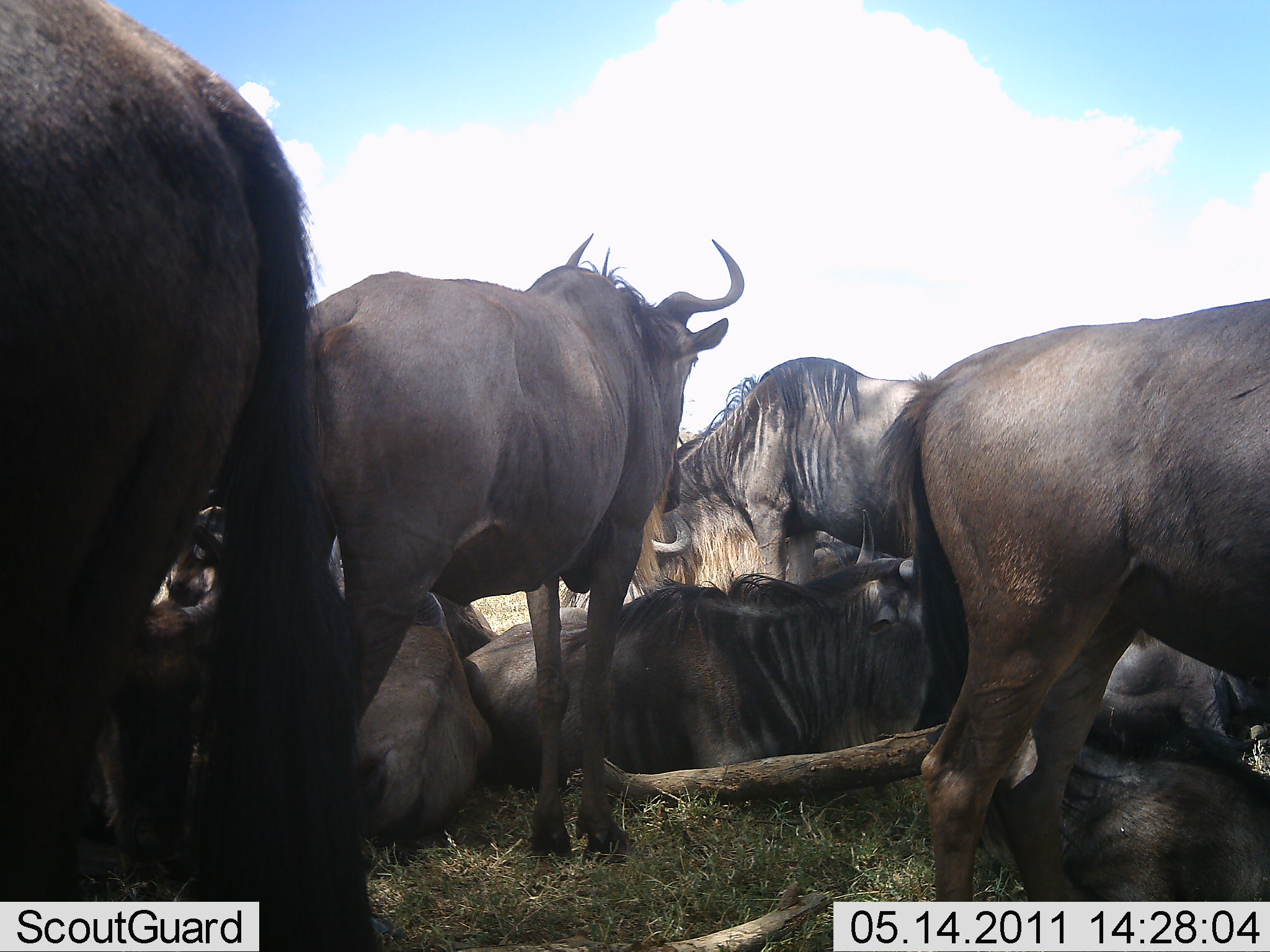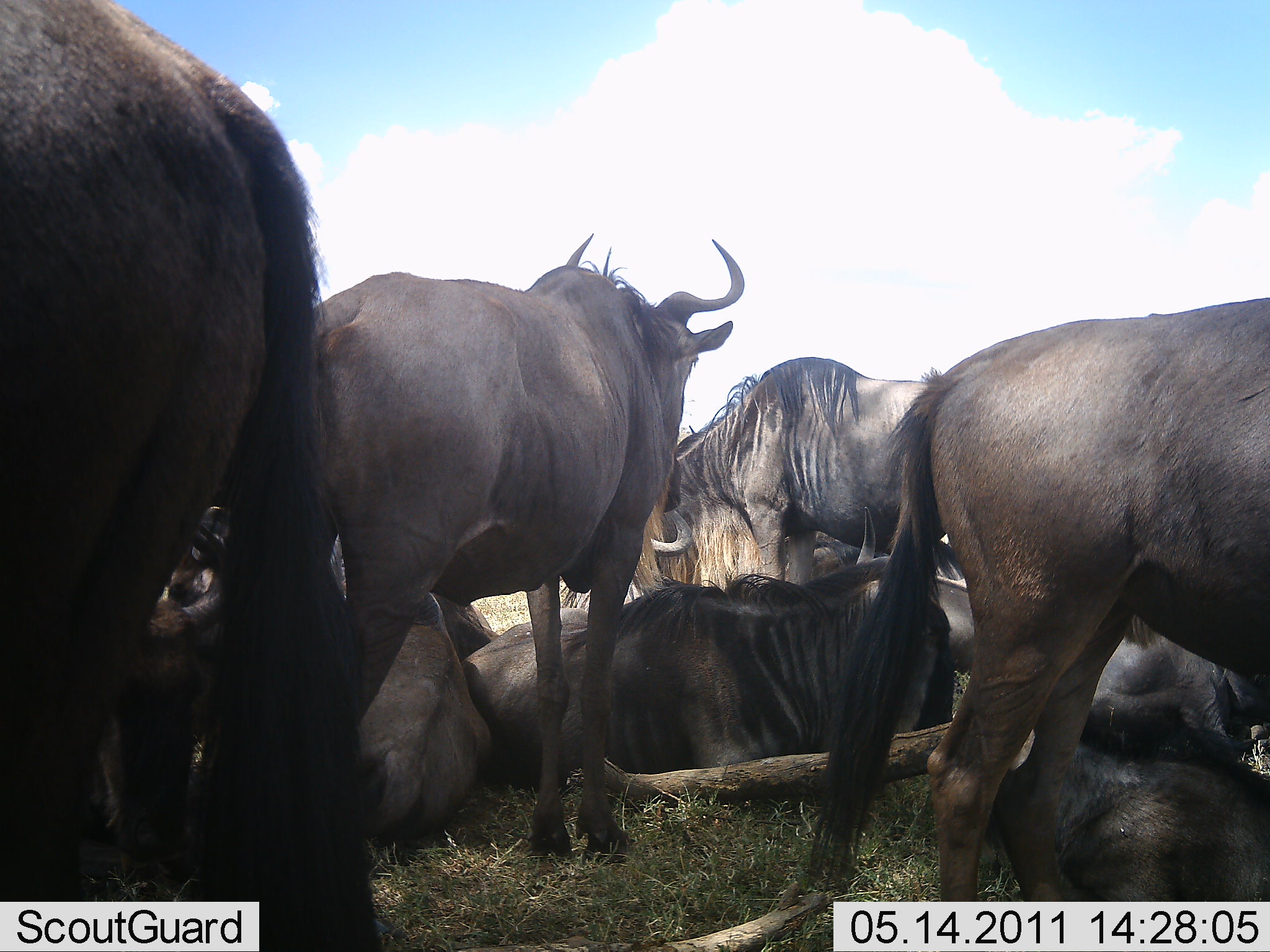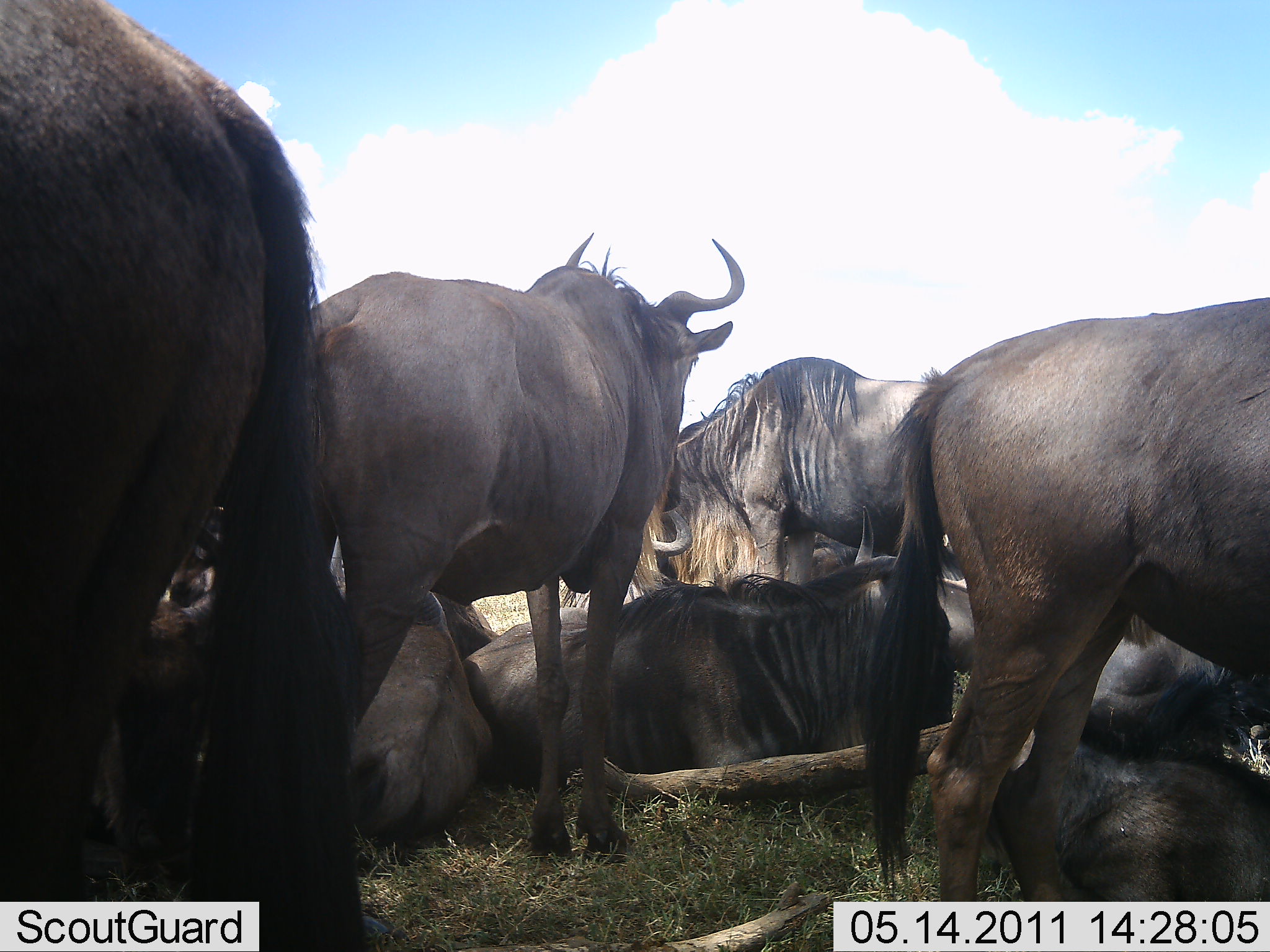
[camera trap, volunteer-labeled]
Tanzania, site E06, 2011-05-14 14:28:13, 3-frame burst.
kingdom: Animalia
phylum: Chordata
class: Mammalia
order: Artiodactyla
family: Bovidae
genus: Connochaetes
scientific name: Connochaetes taurinus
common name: blue wildebeest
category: wildebeest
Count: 10.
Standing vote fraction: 90%.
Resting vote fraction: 80%.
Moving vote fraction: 10%.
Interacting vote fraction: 40%.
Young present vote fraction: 0%.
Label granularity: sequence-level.